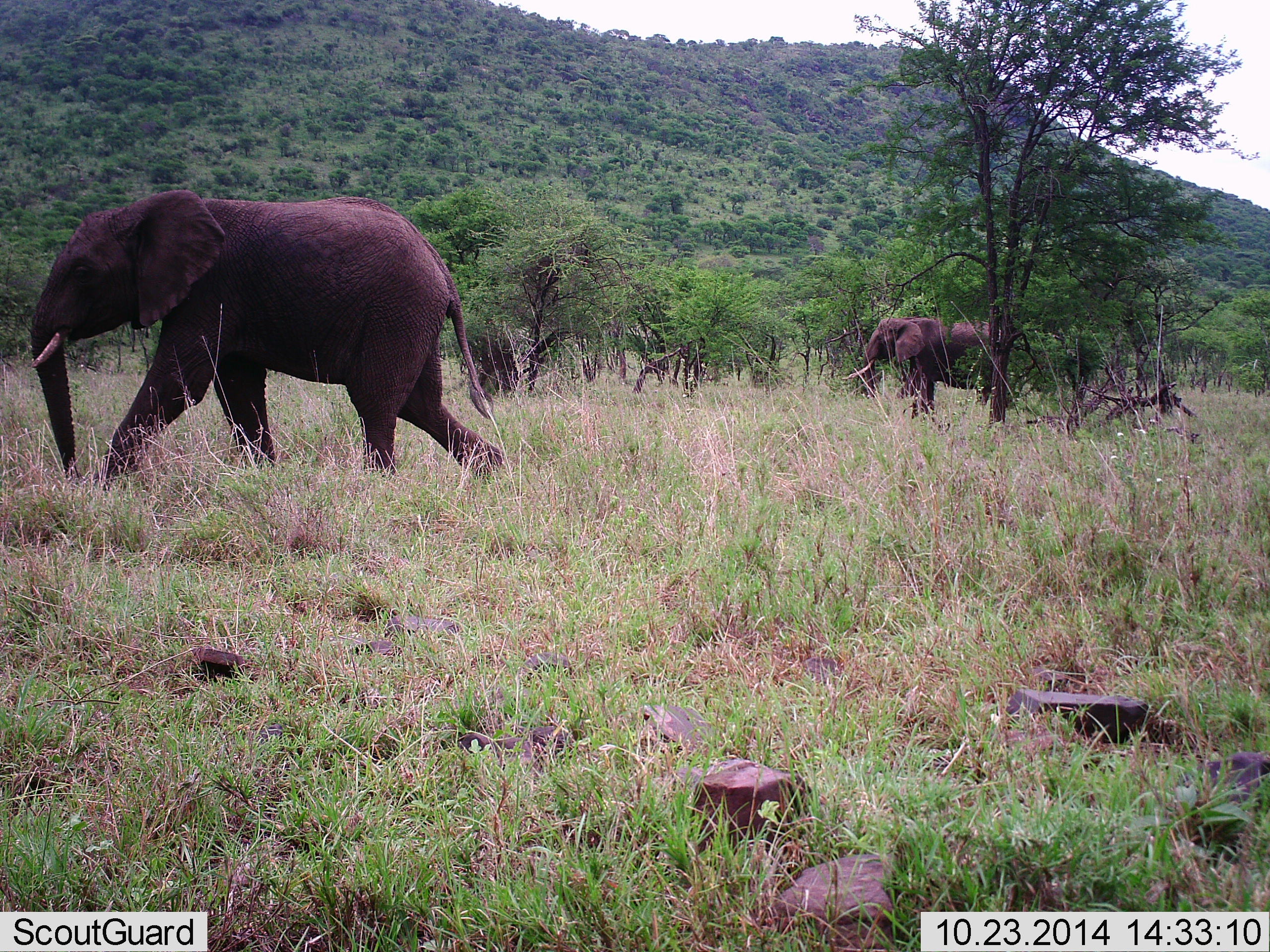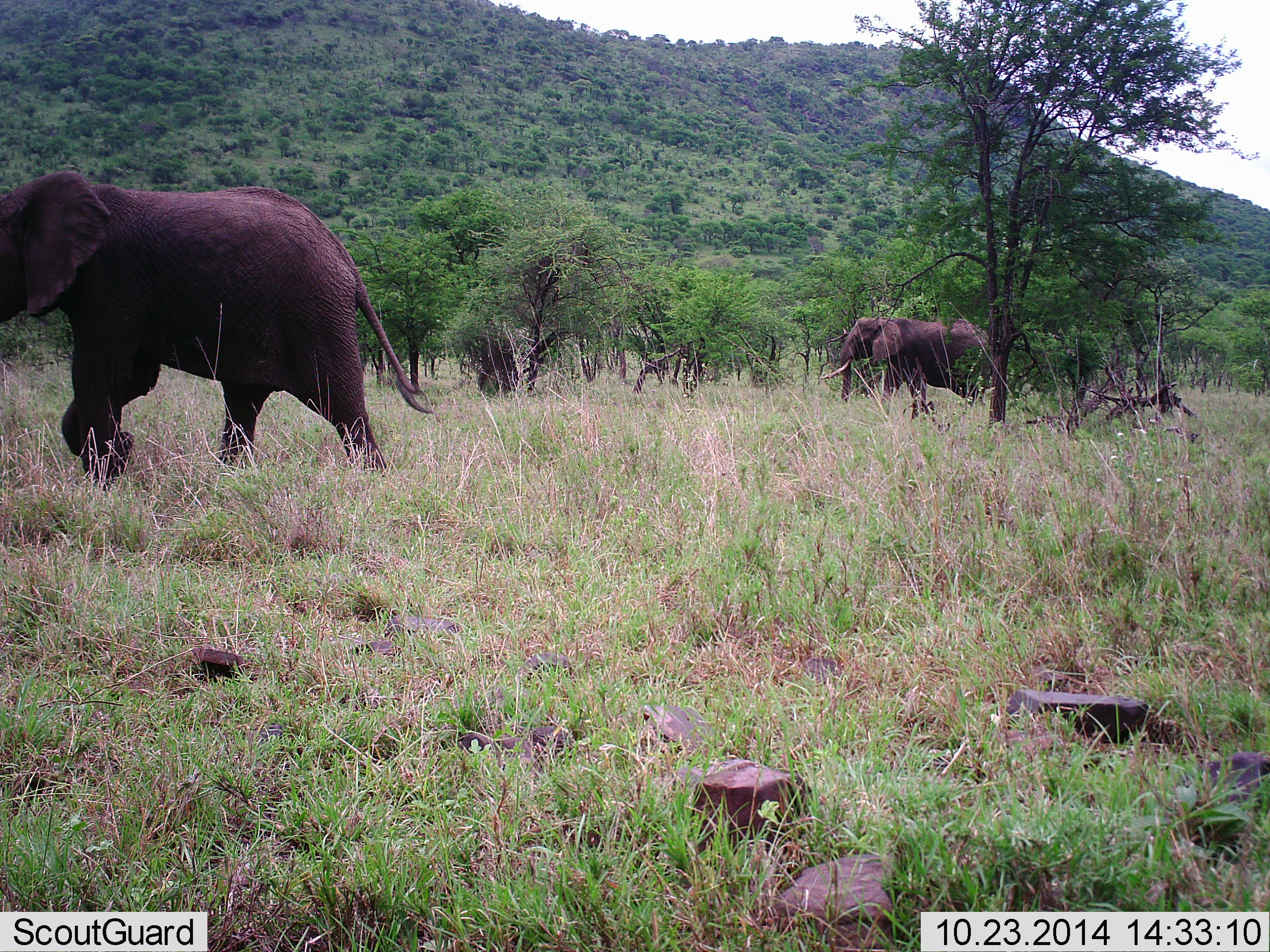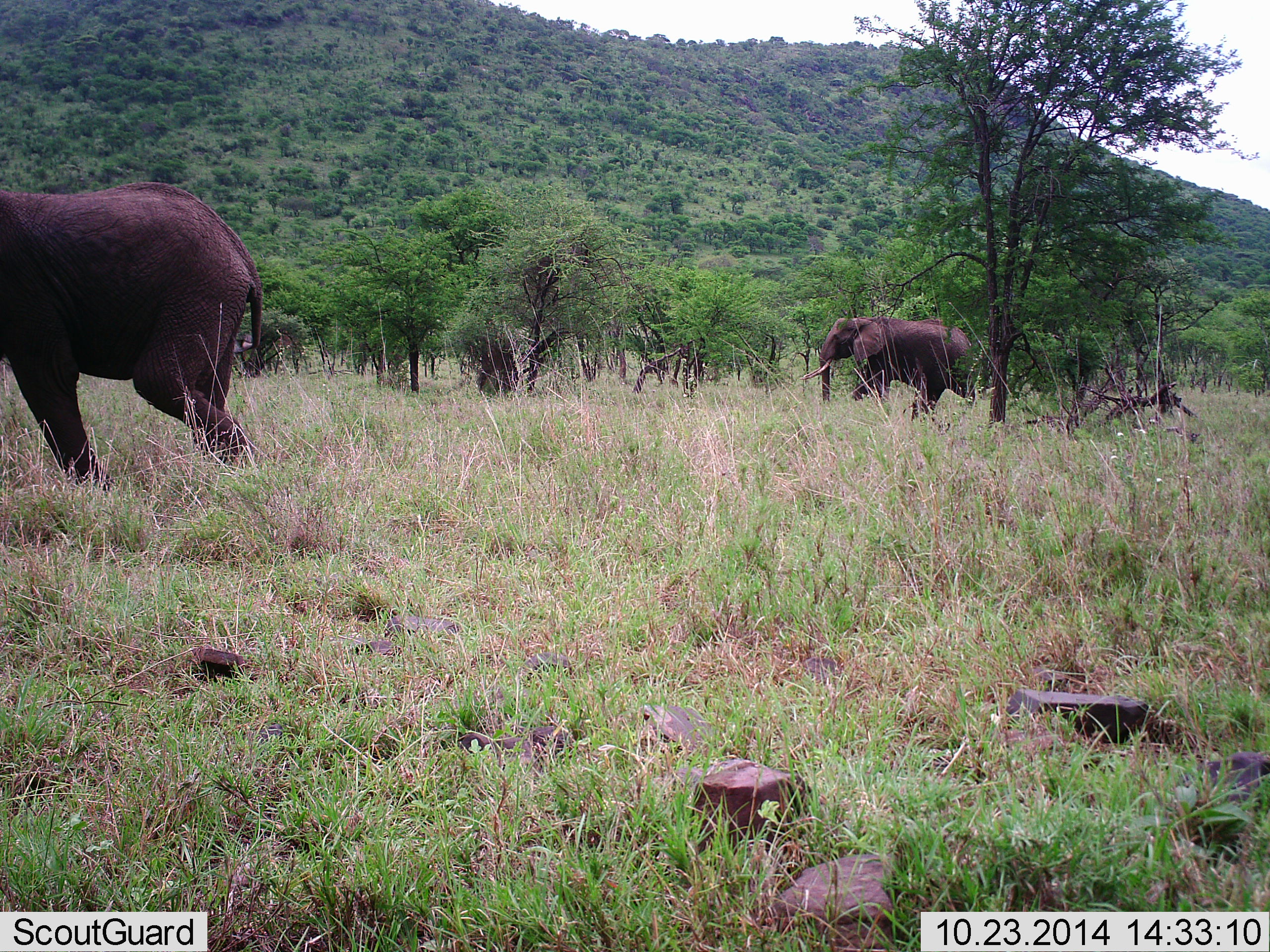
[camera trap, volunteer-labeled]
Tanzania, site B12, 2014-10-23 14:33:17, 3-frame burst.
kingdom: Animalia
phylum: Chordata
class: Mammalia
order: Proboscidea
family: Elephantidae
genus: Loxodonta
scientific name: Loxodonta africana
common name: african bush elephant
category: elephant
Elephant (african bush elephant) (Loxodonta africana), count 2. Behavior (volunteer vote fractions): standing 0%, resting 0%, moving 100%, interacting 0%. Young present (vote fraction): 0%. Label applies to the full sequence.